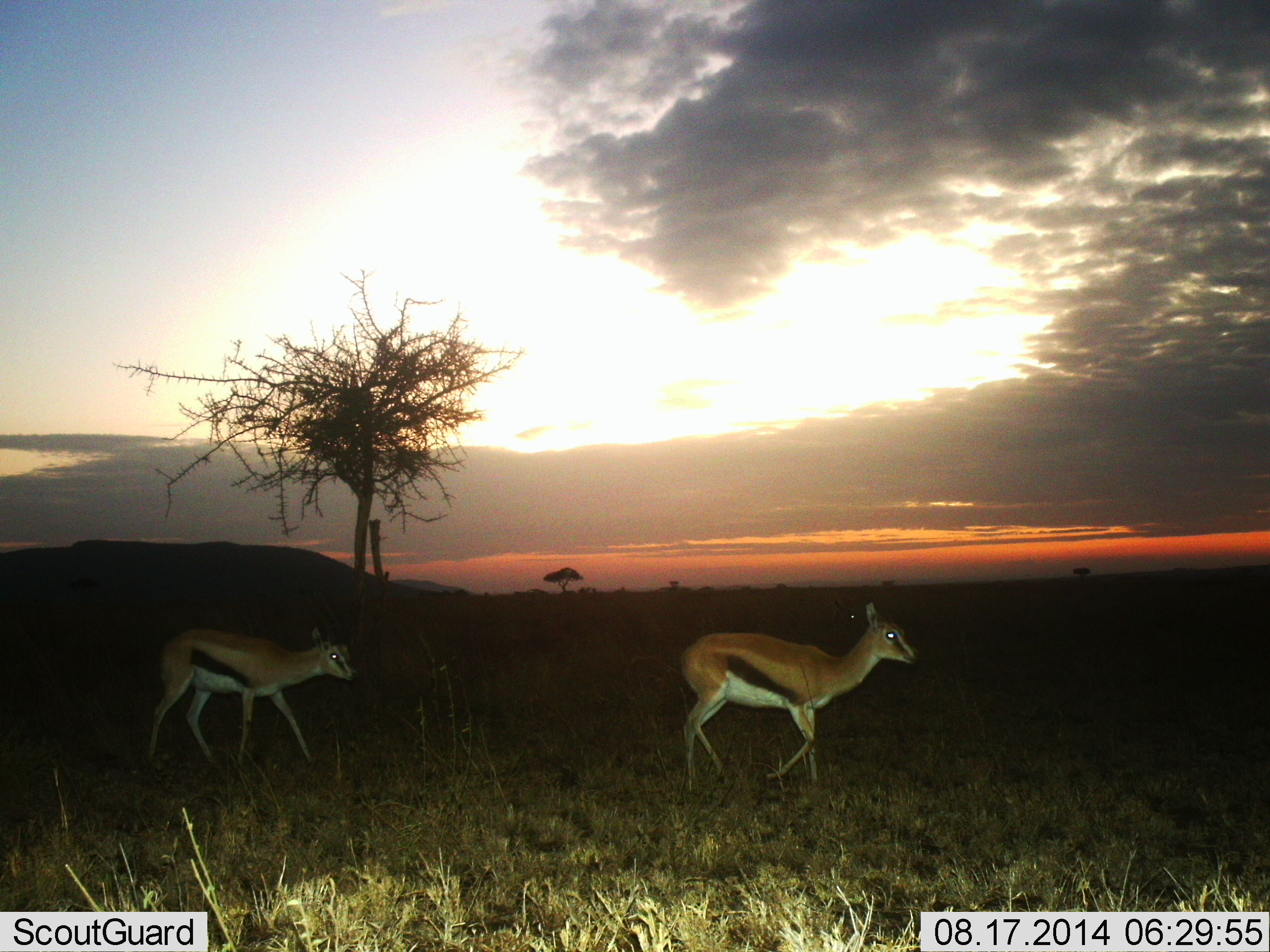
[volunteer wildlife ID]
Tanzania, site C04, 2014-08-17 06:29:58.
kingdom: Animalia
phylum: Chordata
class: Mammalia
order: Artiodactyla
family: Bovidae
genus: Eudorcas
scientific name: Eudorcas thomsonii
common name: thomson's gazelle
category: gazellethomsons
Gazellethomsons (thomson's gazelle) (Eudorcas thomsonii), count 2. Behavior (volunteer vote fractions): standing 0%, resting 0%, moving 100%, interacting 0%. Young present (vote fraction): 0%. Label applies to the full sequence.